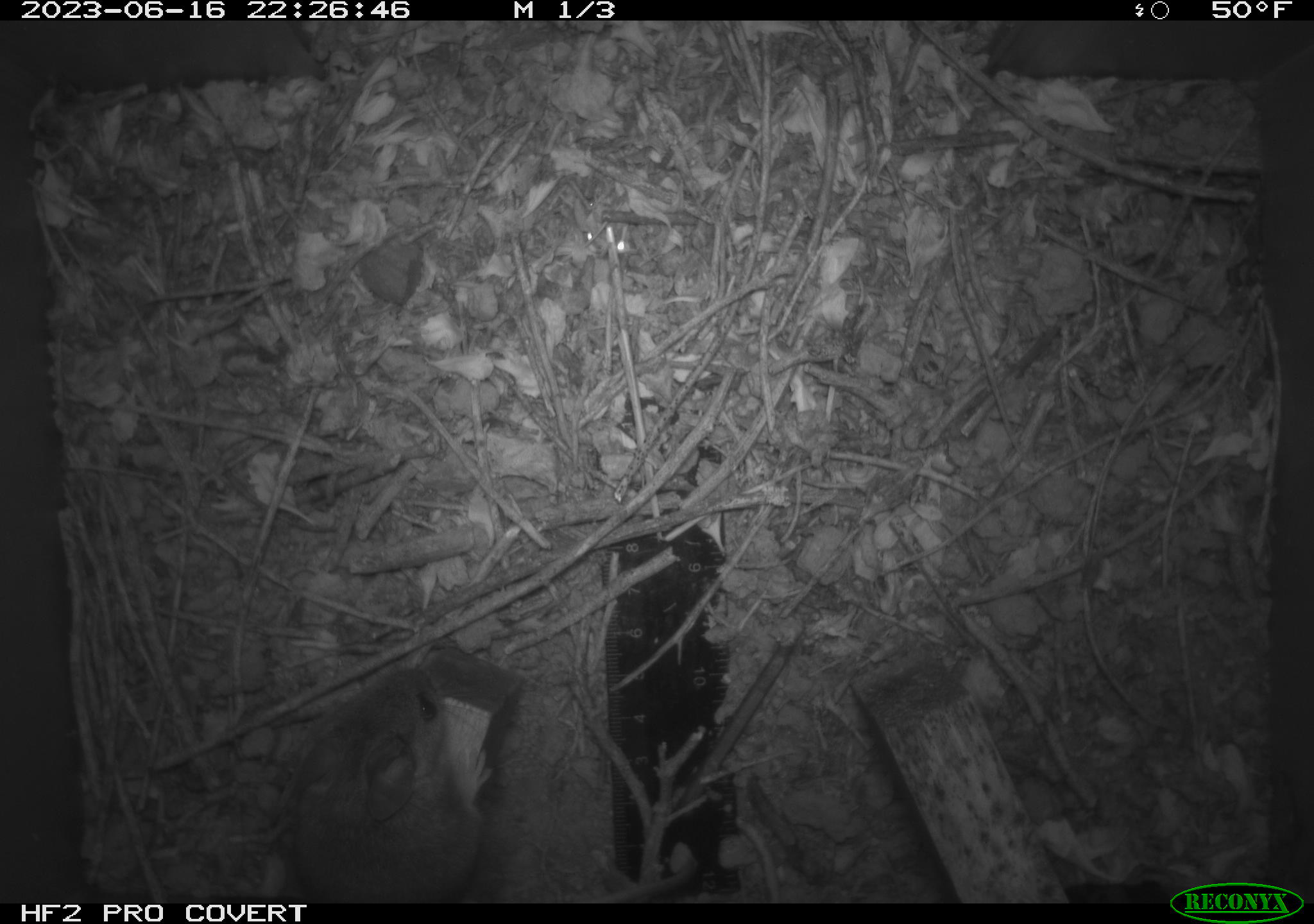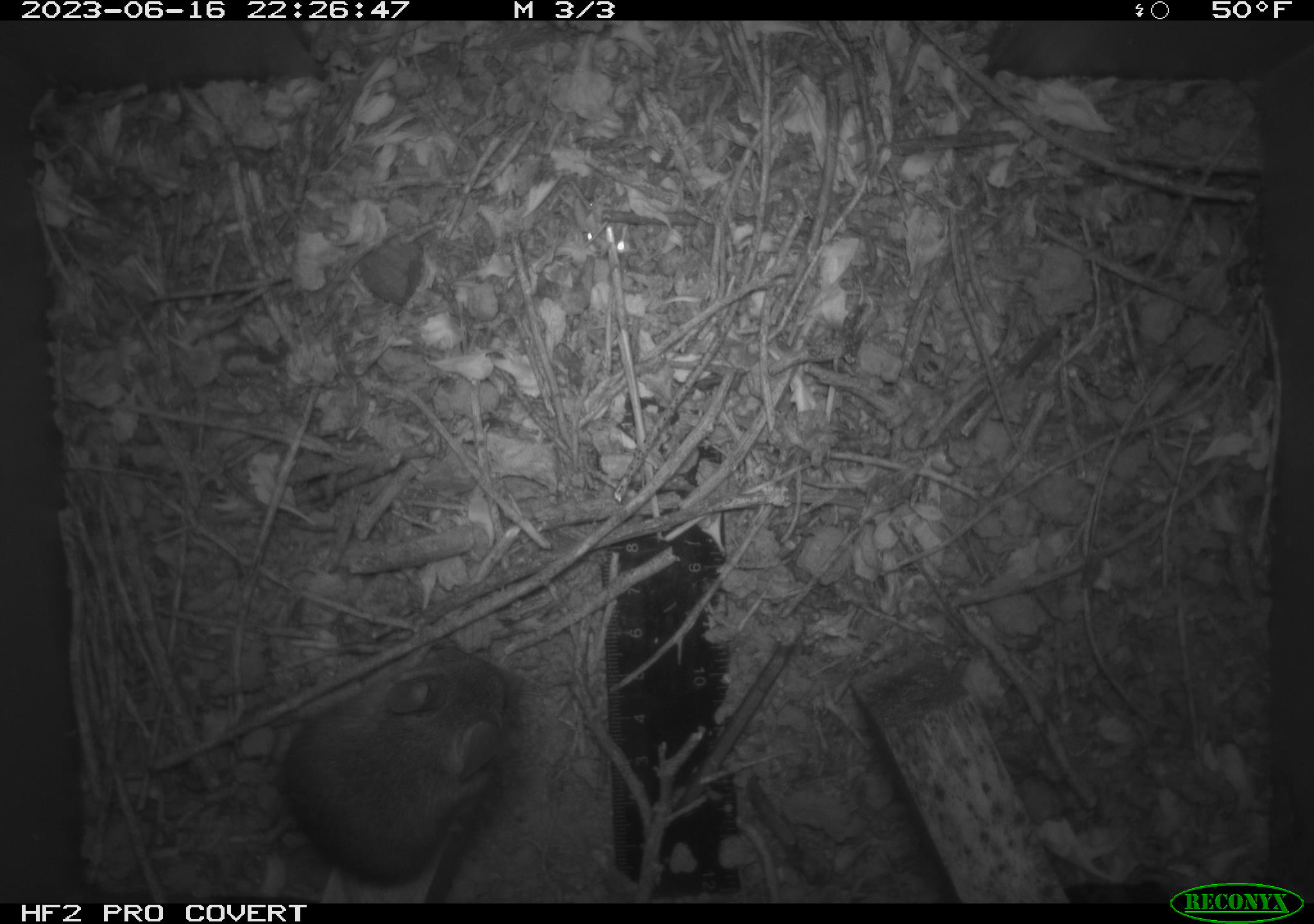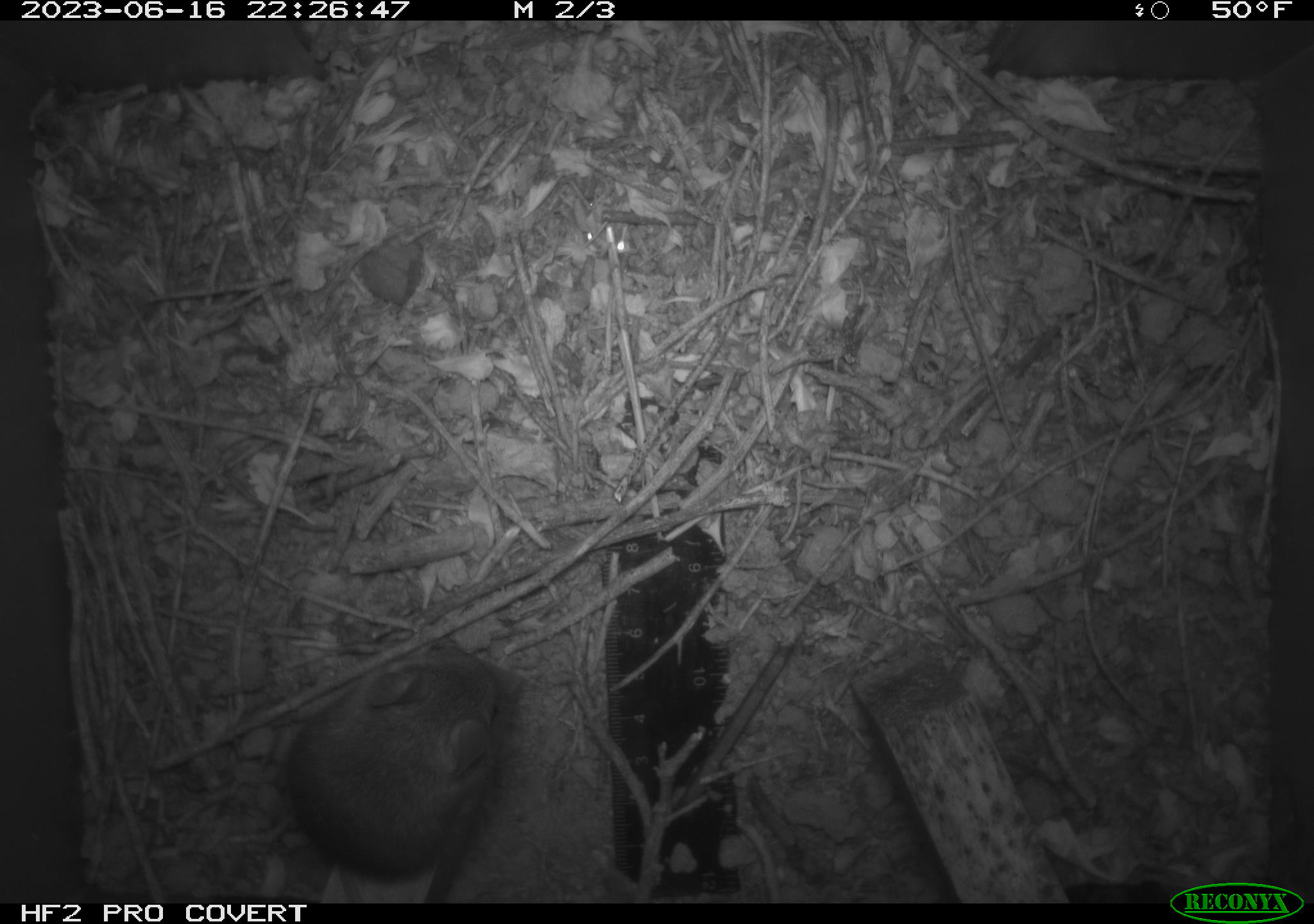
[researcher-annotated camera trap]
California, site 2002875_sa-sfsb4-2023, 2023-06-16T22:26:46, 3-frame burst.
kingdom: Animalia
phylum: Chordata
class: Mammalia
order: Rodentia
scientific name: Rodentia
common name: mouse species